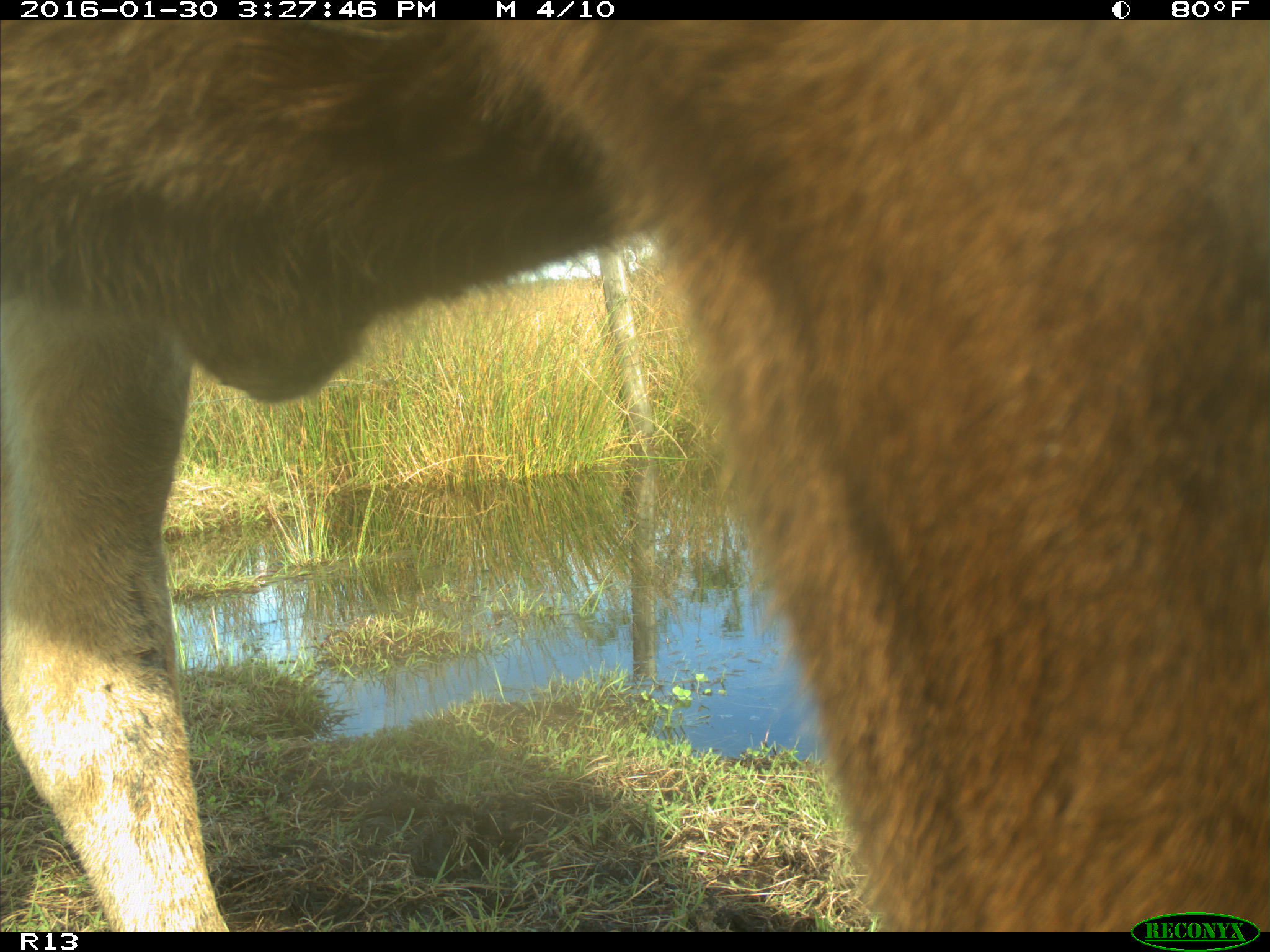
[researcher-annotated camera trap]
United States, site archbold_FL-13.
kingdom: Animalia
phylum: Chordata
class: Mammalia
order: Artiodactyla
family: Bovidae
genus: Bos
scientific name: Bos taurus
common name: domestic cow